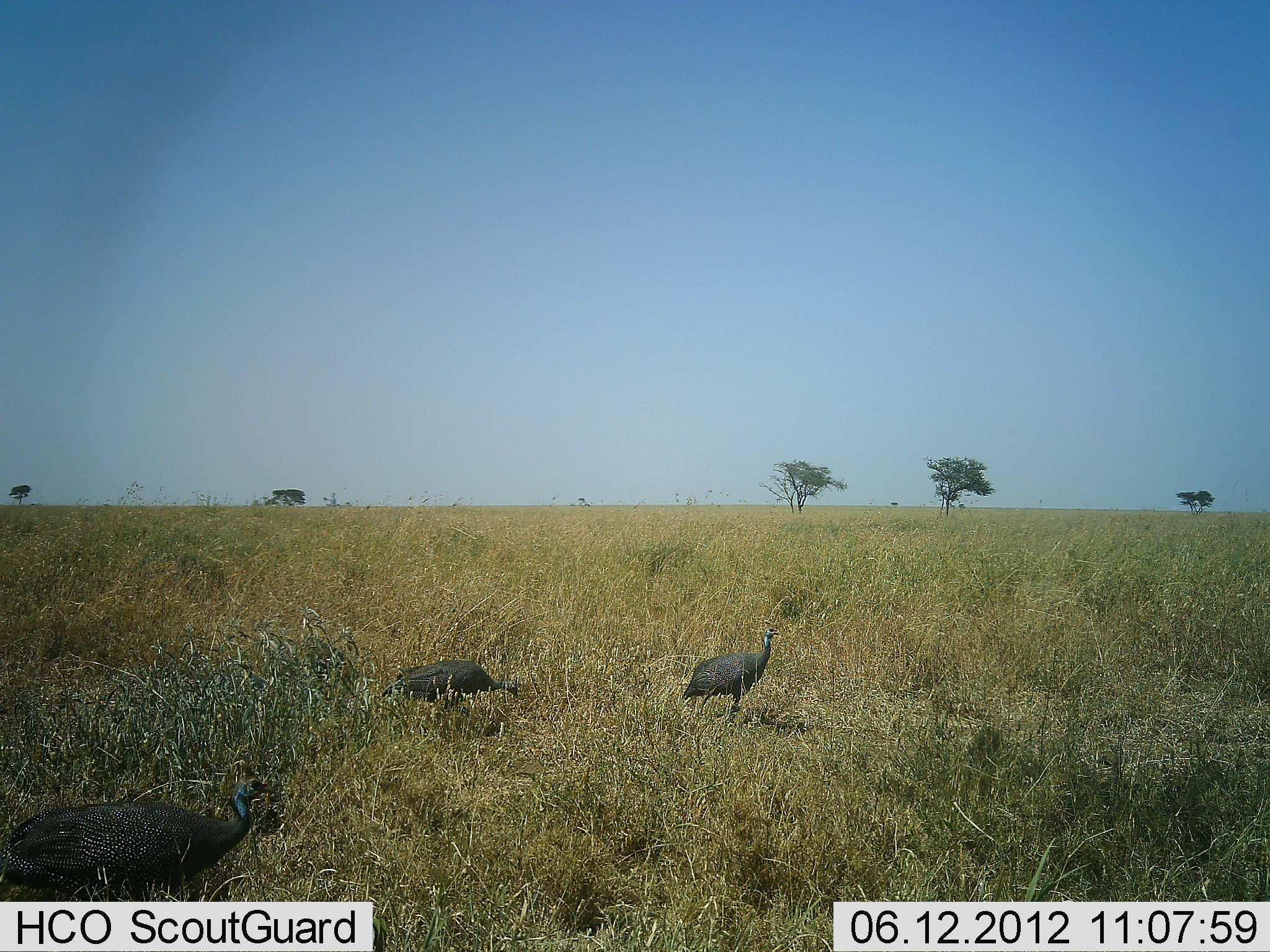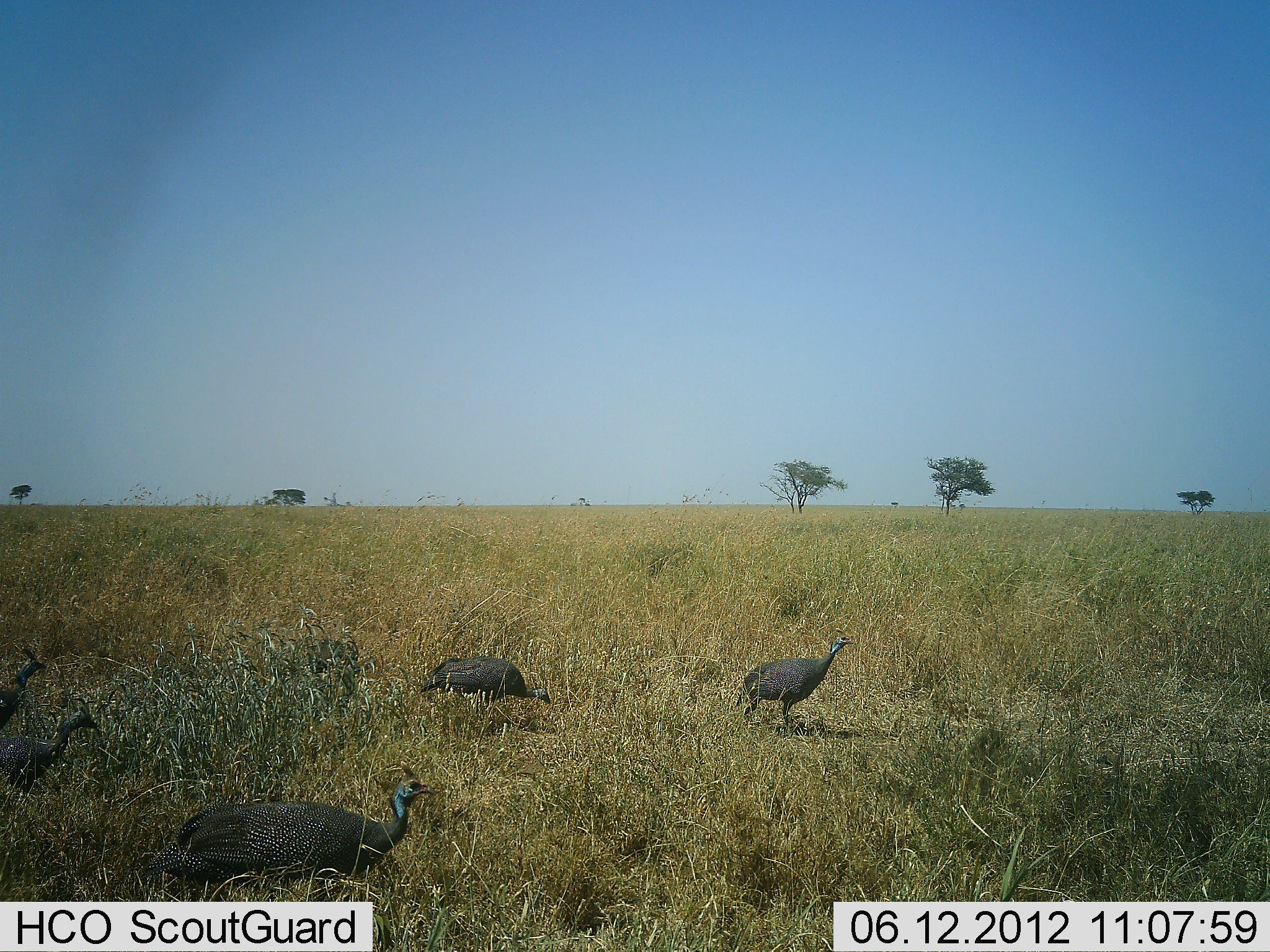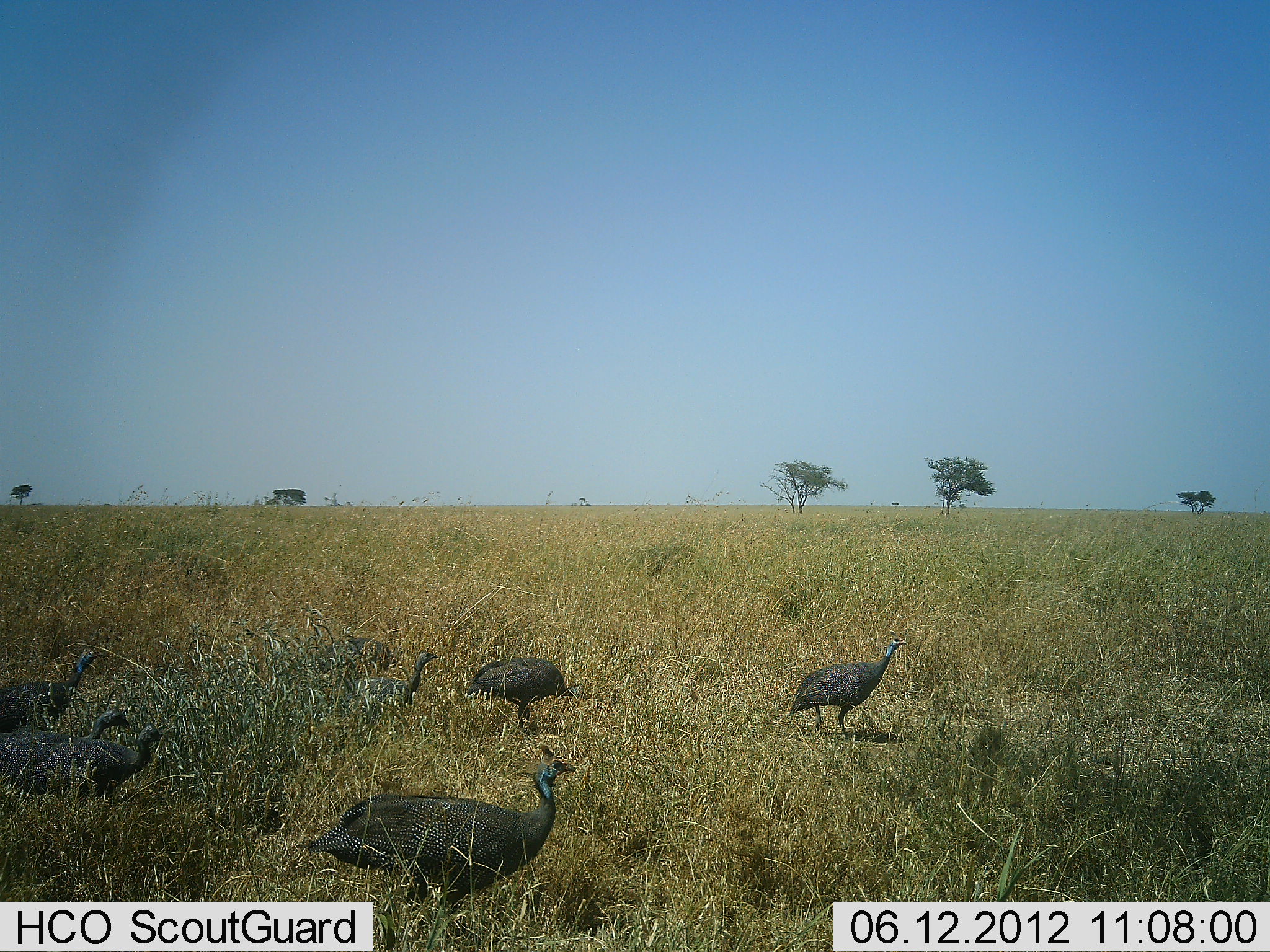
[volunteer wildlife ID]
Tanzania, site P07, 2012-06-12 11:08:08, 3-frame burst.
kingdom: Animalia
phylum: Chordata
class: Aves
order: Galliformes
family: Numididae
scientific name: Numididae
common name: guinea fowl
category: guineafowl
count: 7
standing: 10%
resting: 10%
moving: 100%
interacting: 0%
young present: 0%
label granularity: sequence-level